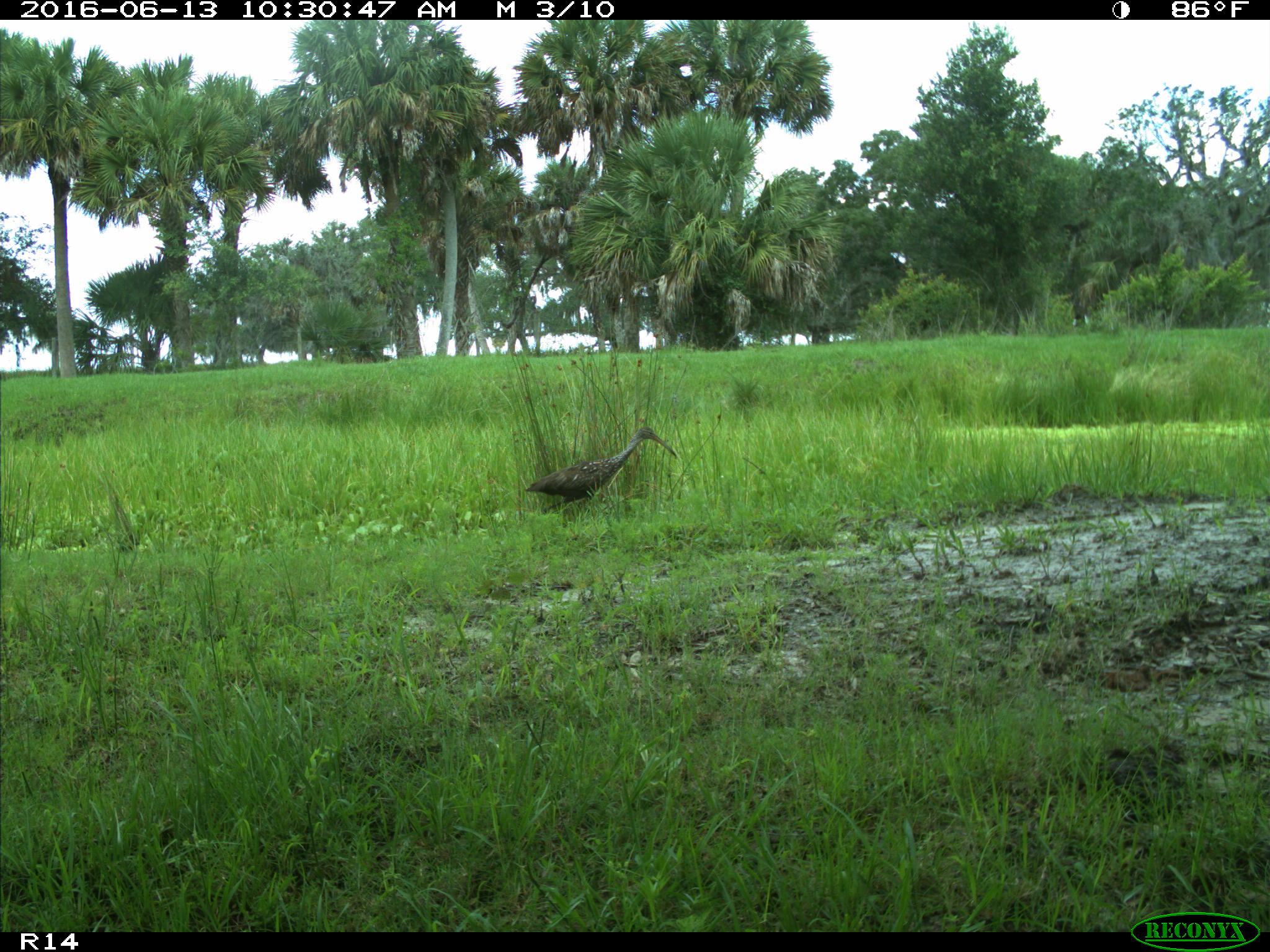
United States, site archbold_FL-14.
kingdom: Animalia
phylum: Chordata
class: Aves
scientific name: Aves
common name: birds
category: unidentified bird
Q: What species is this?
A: Unidentified bird (birds) (Aves).